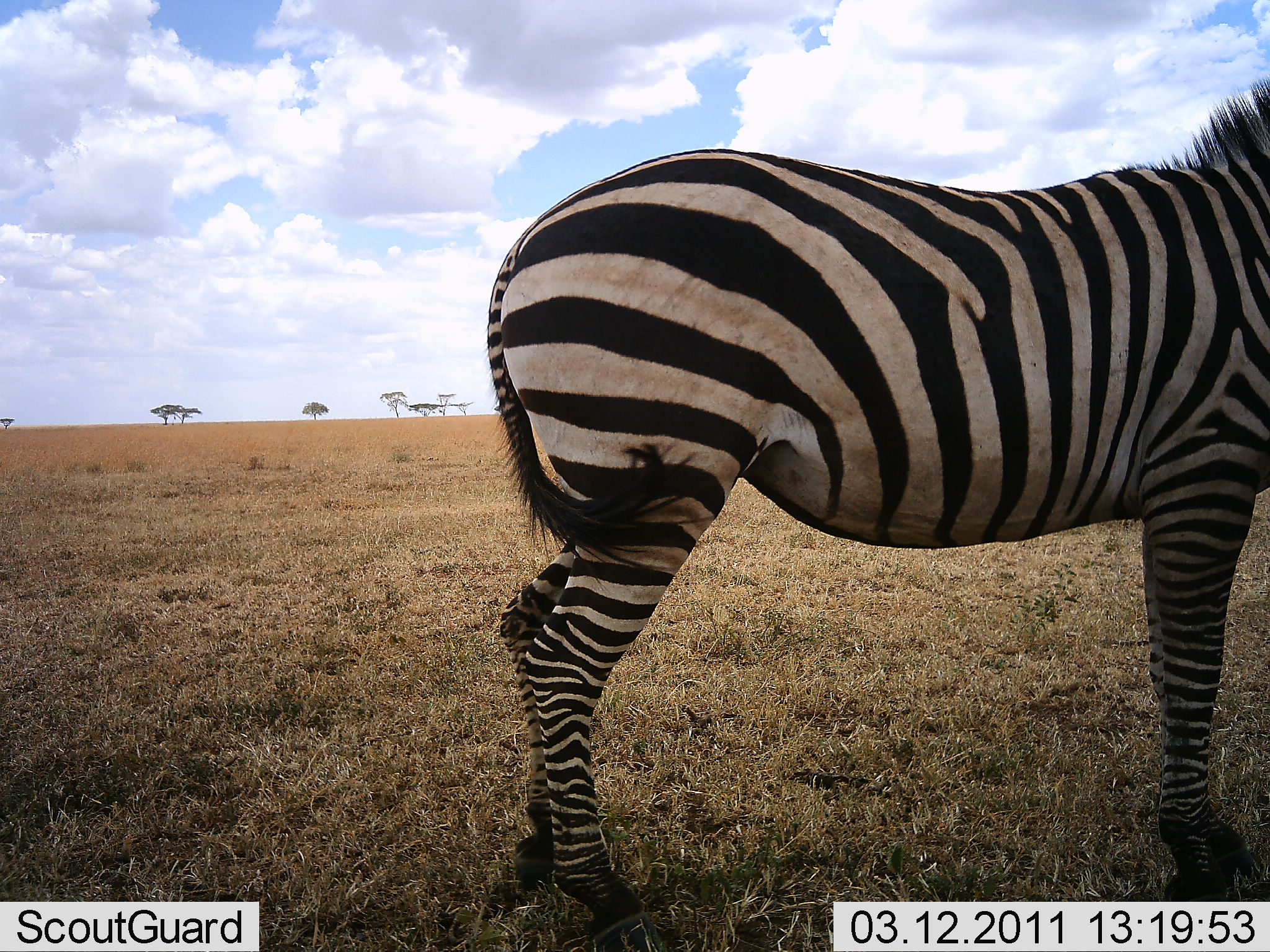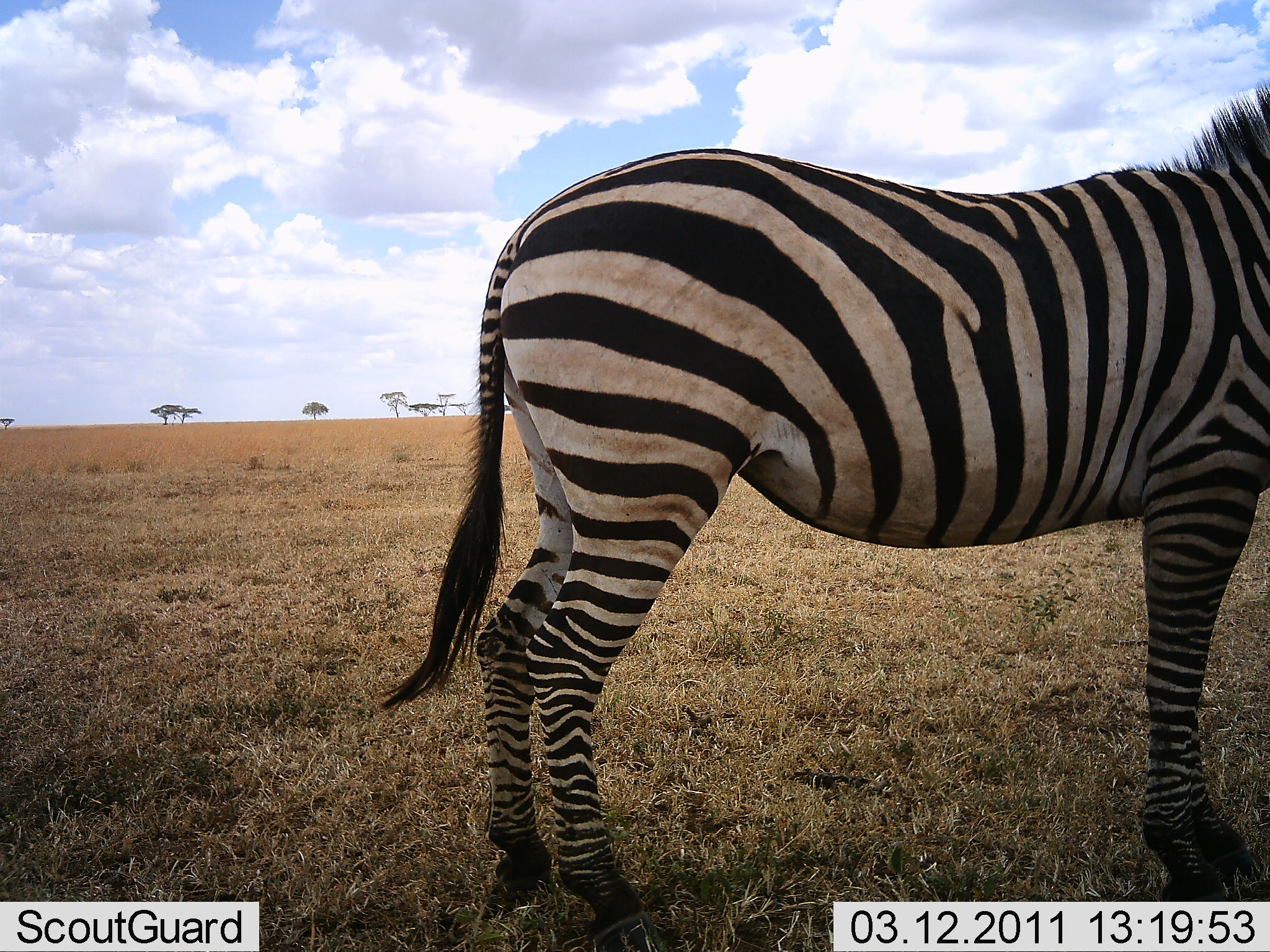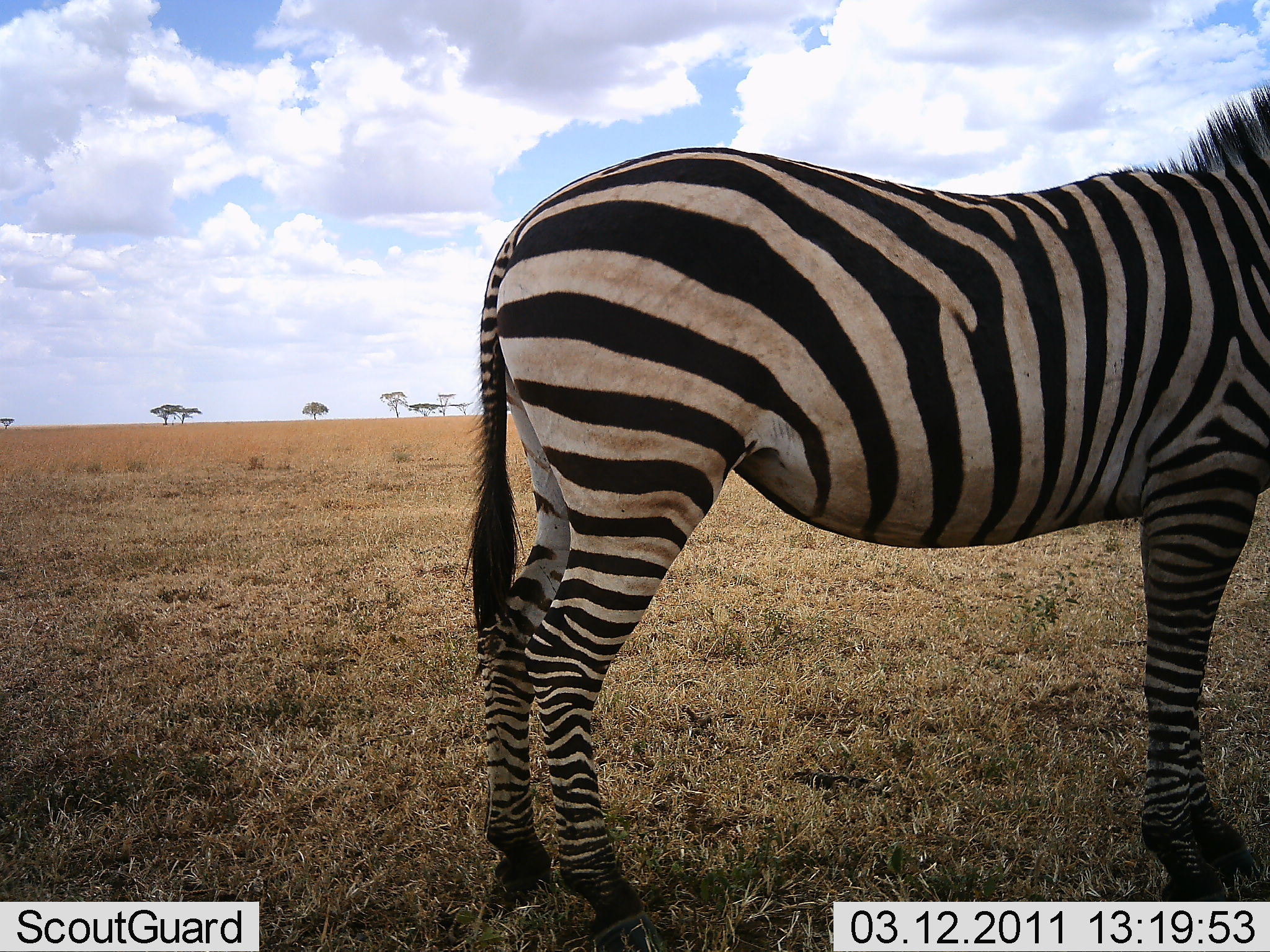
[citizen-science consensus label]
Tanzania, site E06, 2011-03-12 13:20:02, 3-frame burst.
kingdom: Animalia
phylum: Chordata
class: Mammalia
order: Perissodactyla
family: Equidae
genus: Equus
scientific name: Equus quagga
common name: plains zebra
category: zebra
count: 1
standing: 100%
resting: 8%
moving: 0%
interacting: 0%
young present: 8%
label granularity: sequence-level